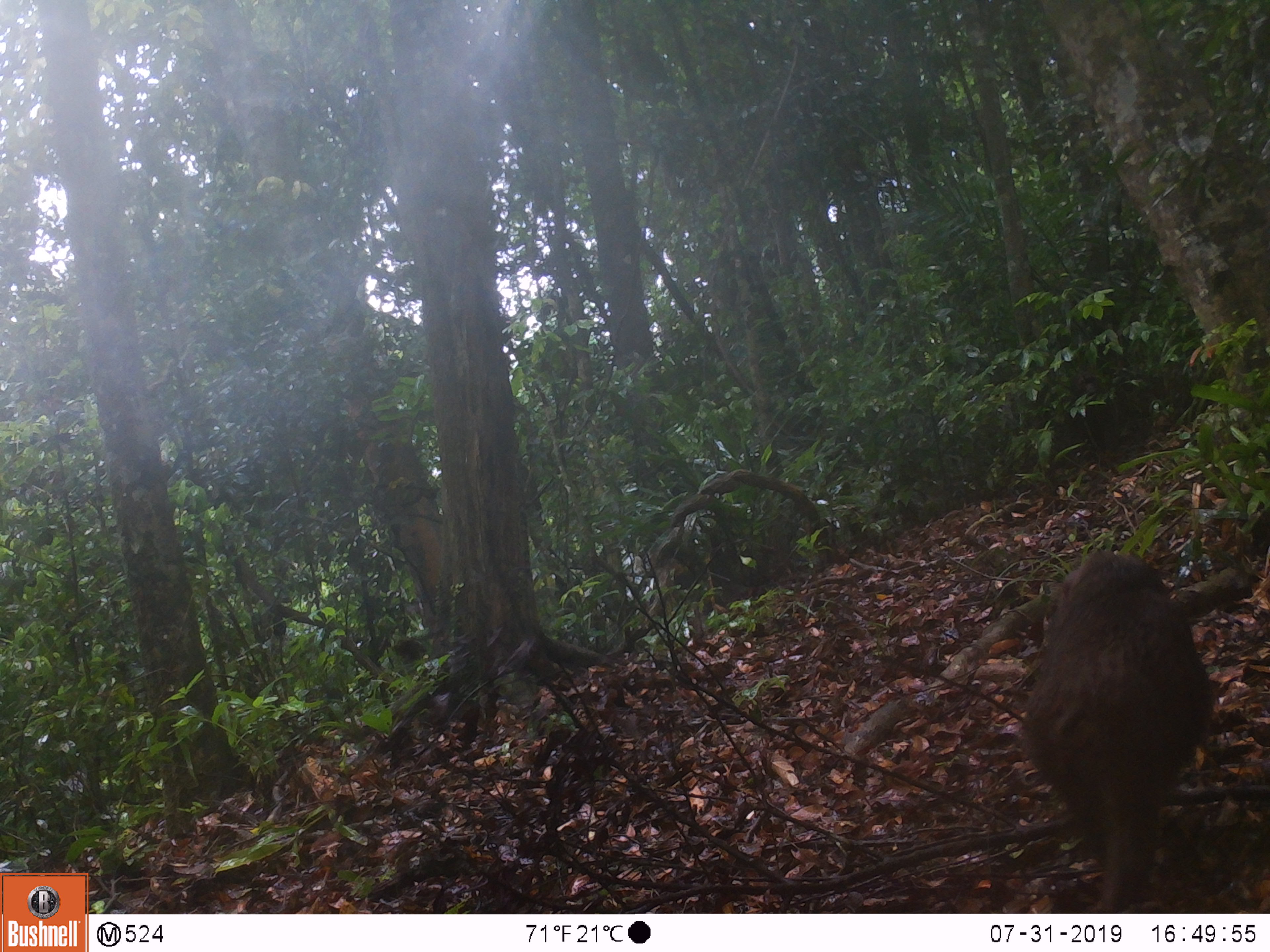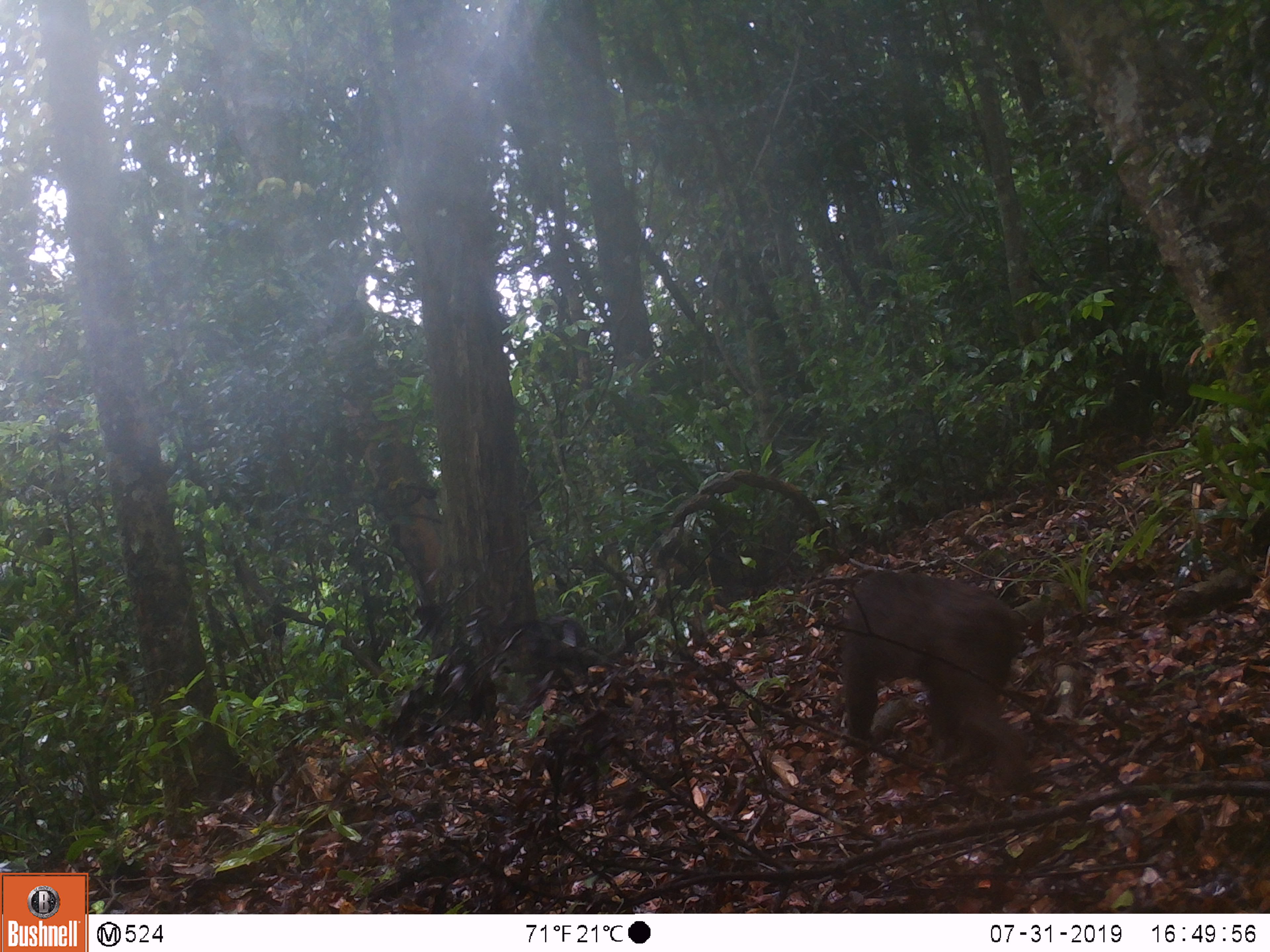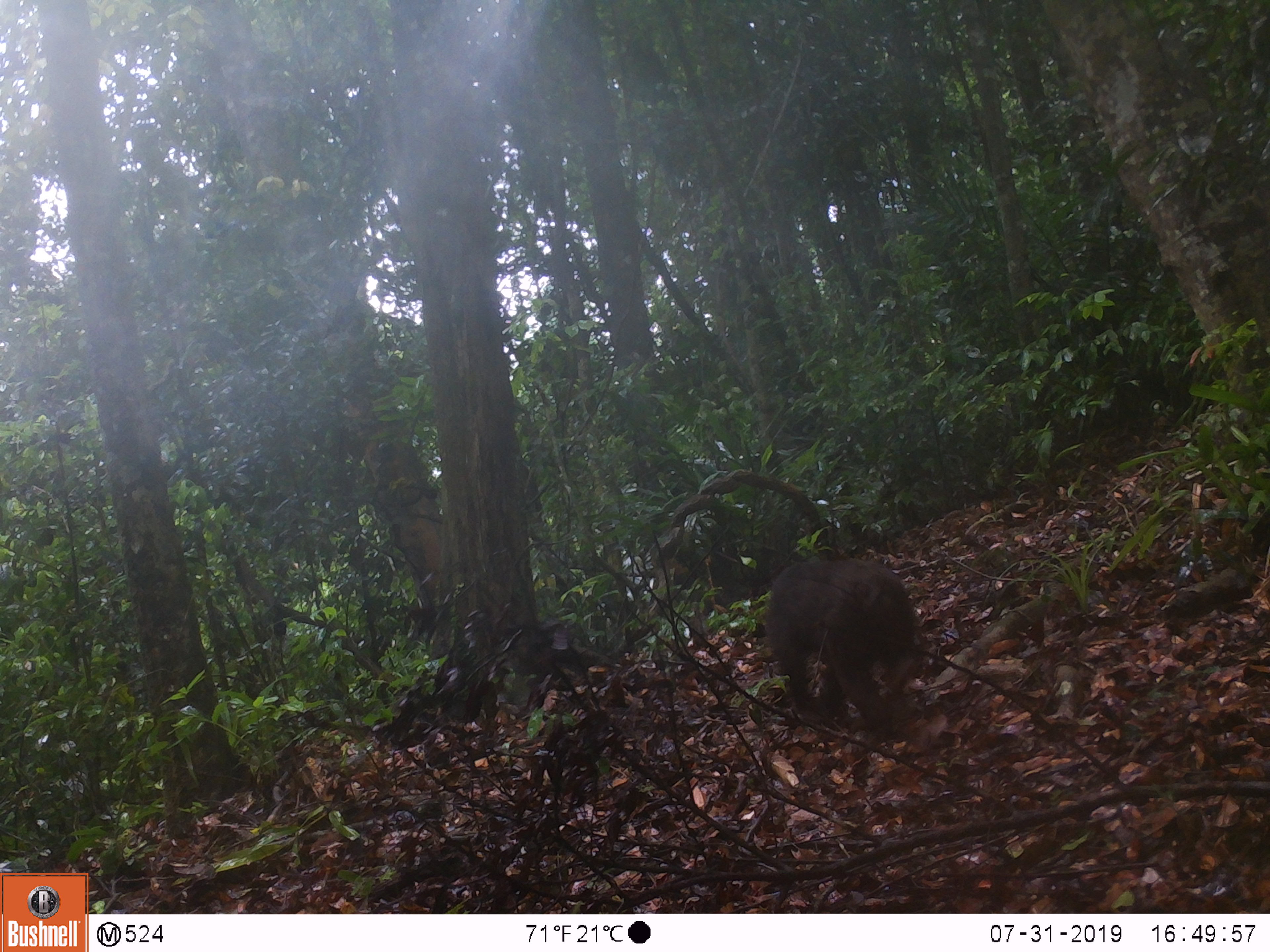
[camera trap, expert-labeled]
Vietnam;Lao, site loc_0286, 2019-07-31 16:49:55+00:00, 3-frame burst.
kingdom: Animalia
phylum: Chordata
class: Mammalia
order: Primates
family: Cercopithecidae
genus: Macaca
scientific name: Macaca arctoides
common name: stump-tailed macaque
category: stump tailed macaque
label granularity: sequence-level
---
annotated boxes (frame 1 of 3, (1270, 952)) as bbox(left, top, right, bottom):
stump tailed macaque: bbox(1019, 553, 1216, 912)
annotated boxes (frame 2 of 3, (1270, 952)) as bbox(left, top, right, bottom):
stump tailed macaque: bbox(842, 569, 1028, 788)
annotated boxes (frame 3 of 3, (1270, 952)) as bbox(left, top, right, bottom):
stump tailed macaque: bbox(764, 559, 920, 729)